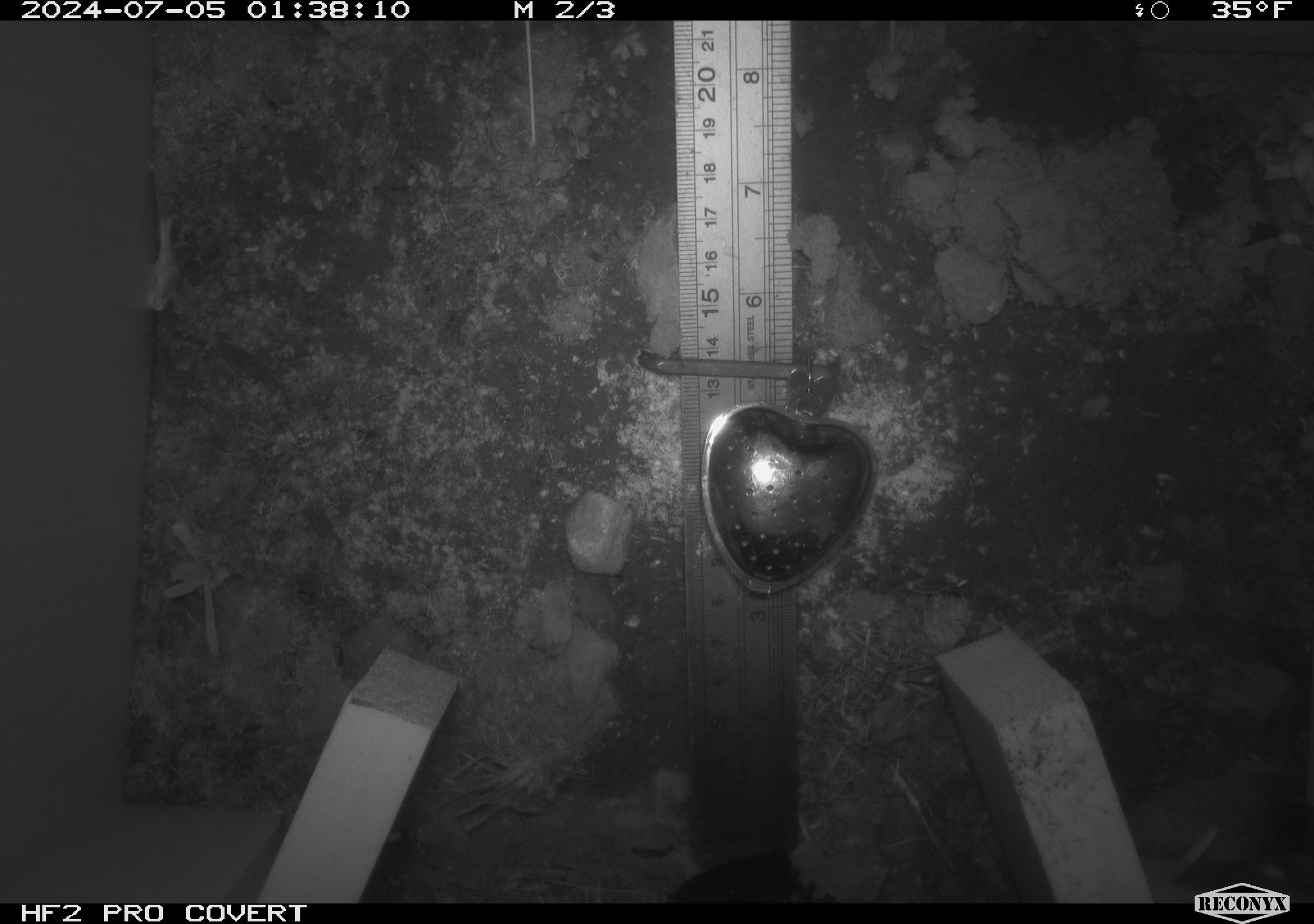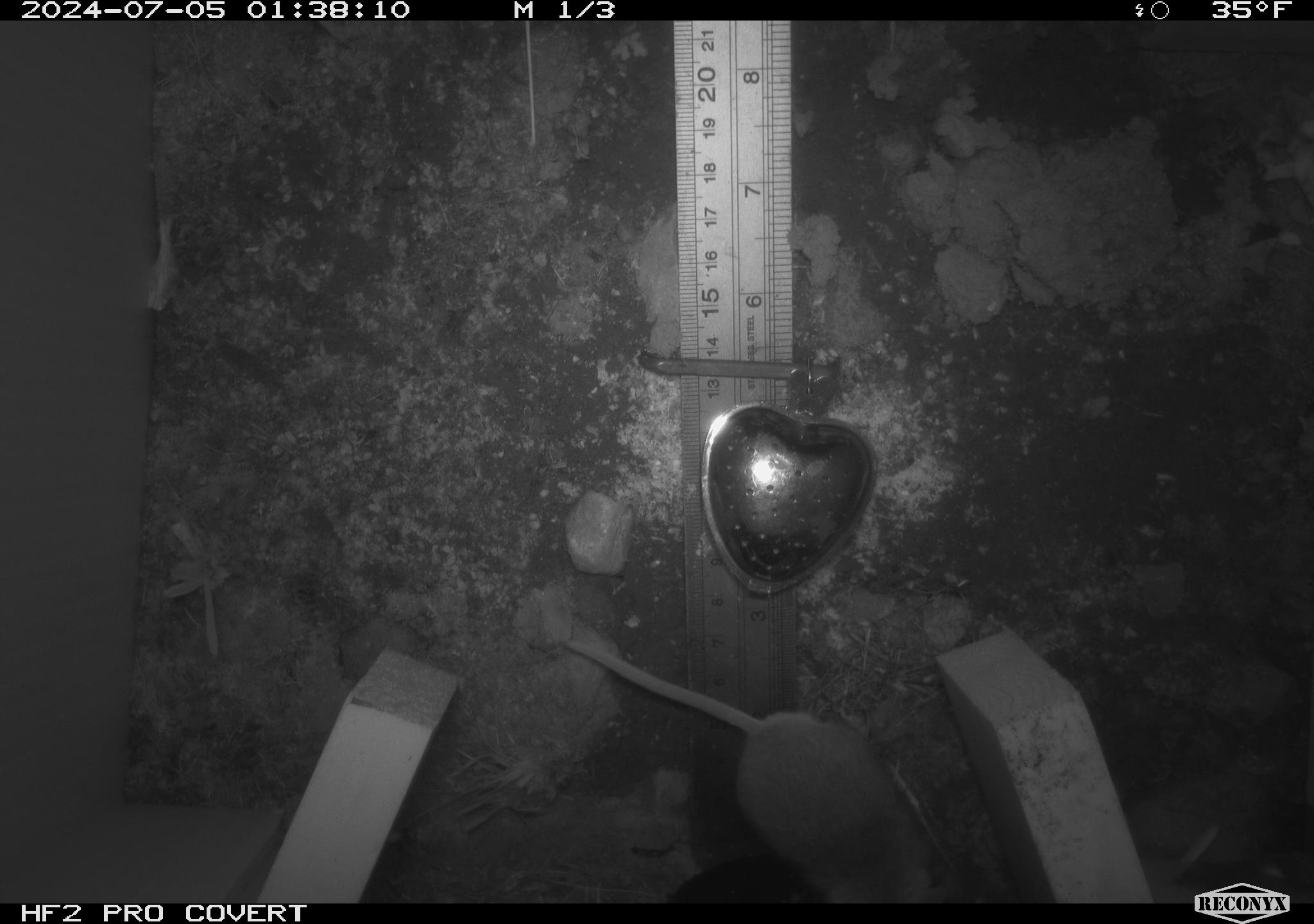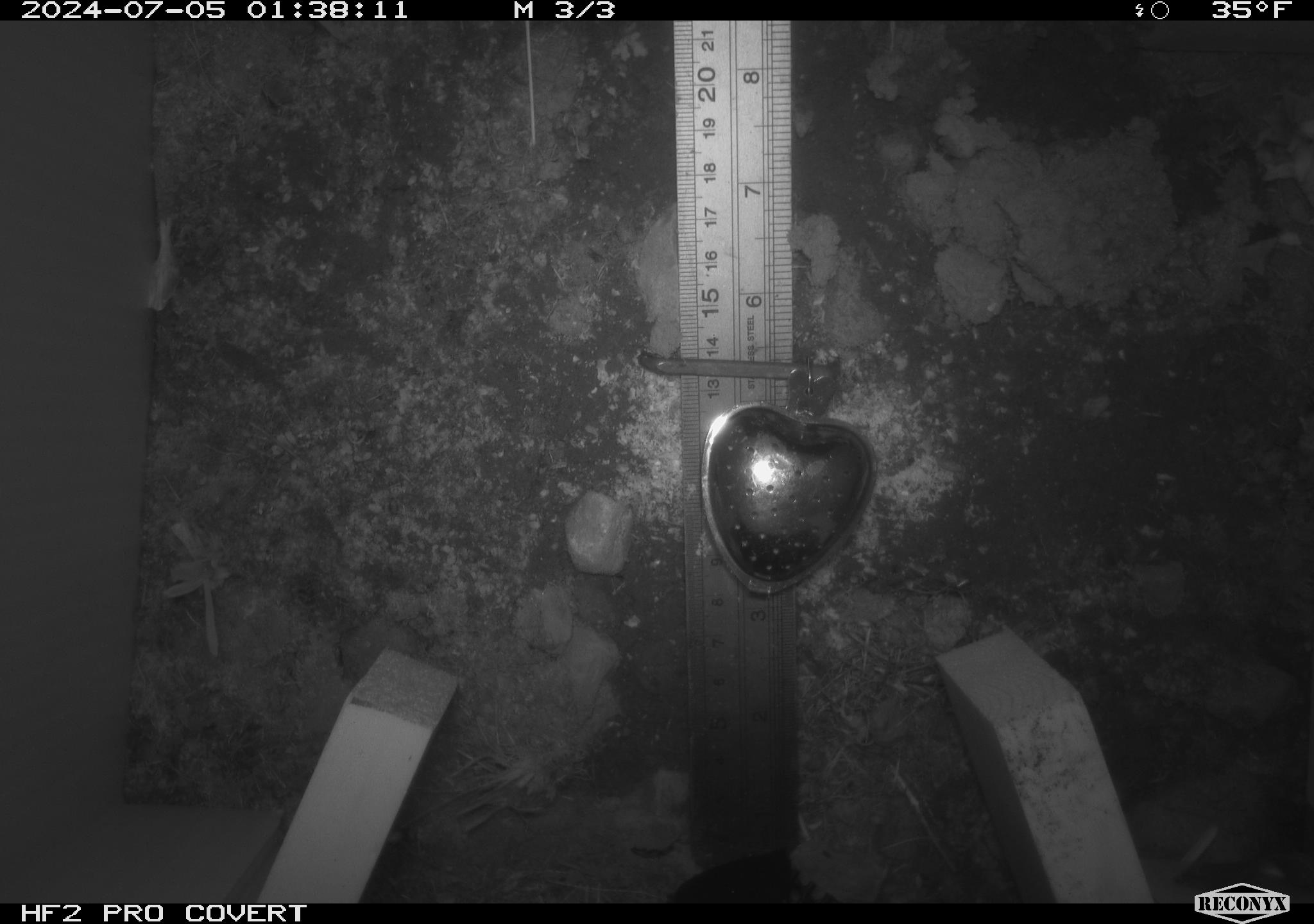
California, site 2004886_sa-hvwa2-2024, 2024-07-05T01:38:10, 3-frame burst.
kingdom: Animalia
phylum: Chordata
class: Mammalia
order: Rodentia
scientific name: Rodentia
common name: mouse species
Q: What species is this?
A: Mouse species (Rodentia).